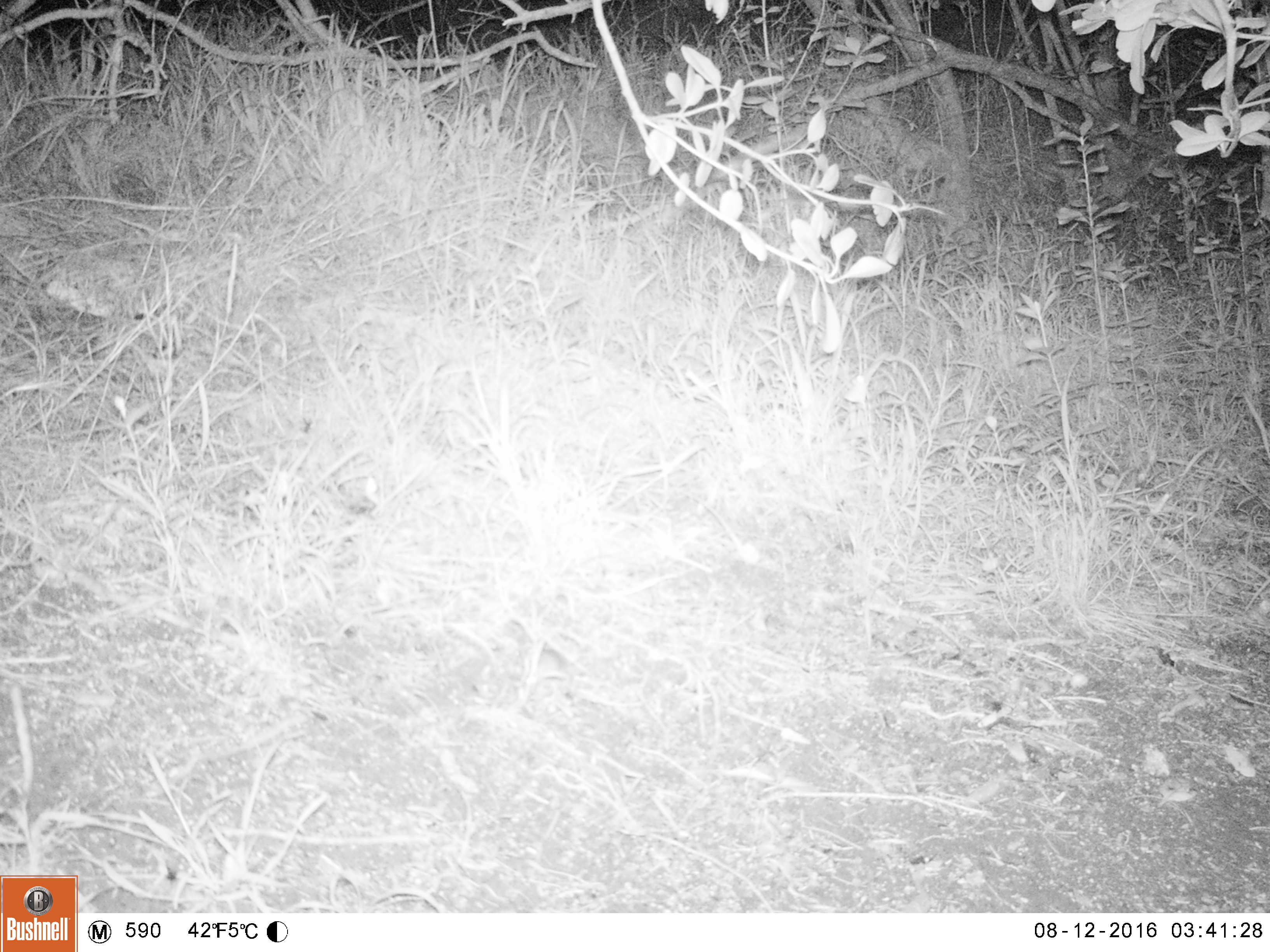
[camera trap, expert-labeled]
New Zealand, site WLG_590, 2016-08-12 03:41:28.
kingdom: Animalia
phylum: Chordata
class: Mammalia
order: Rodentia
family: Muridae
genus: Mus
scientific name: Mus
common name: mouse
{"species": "mouse (Mus)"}